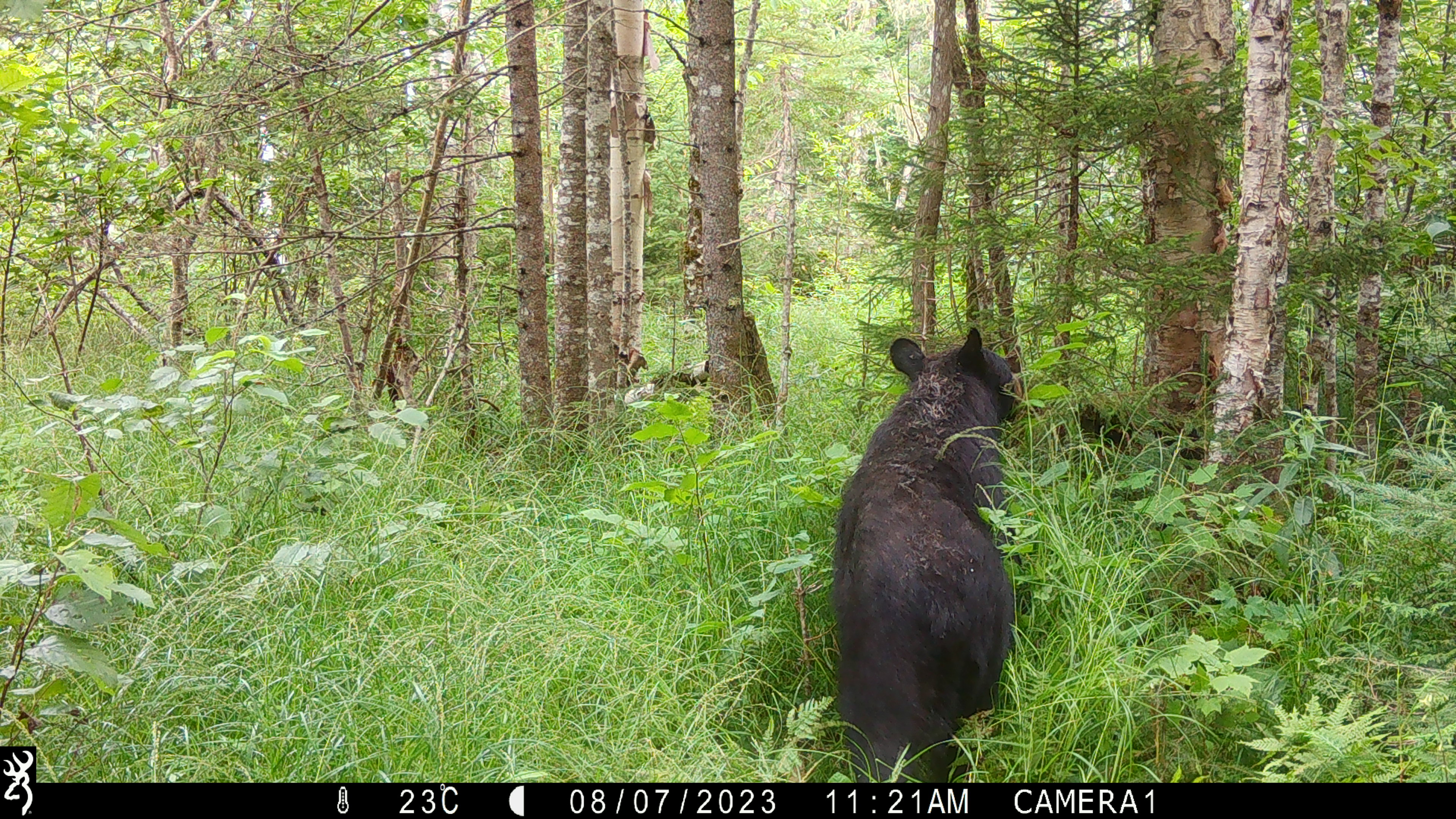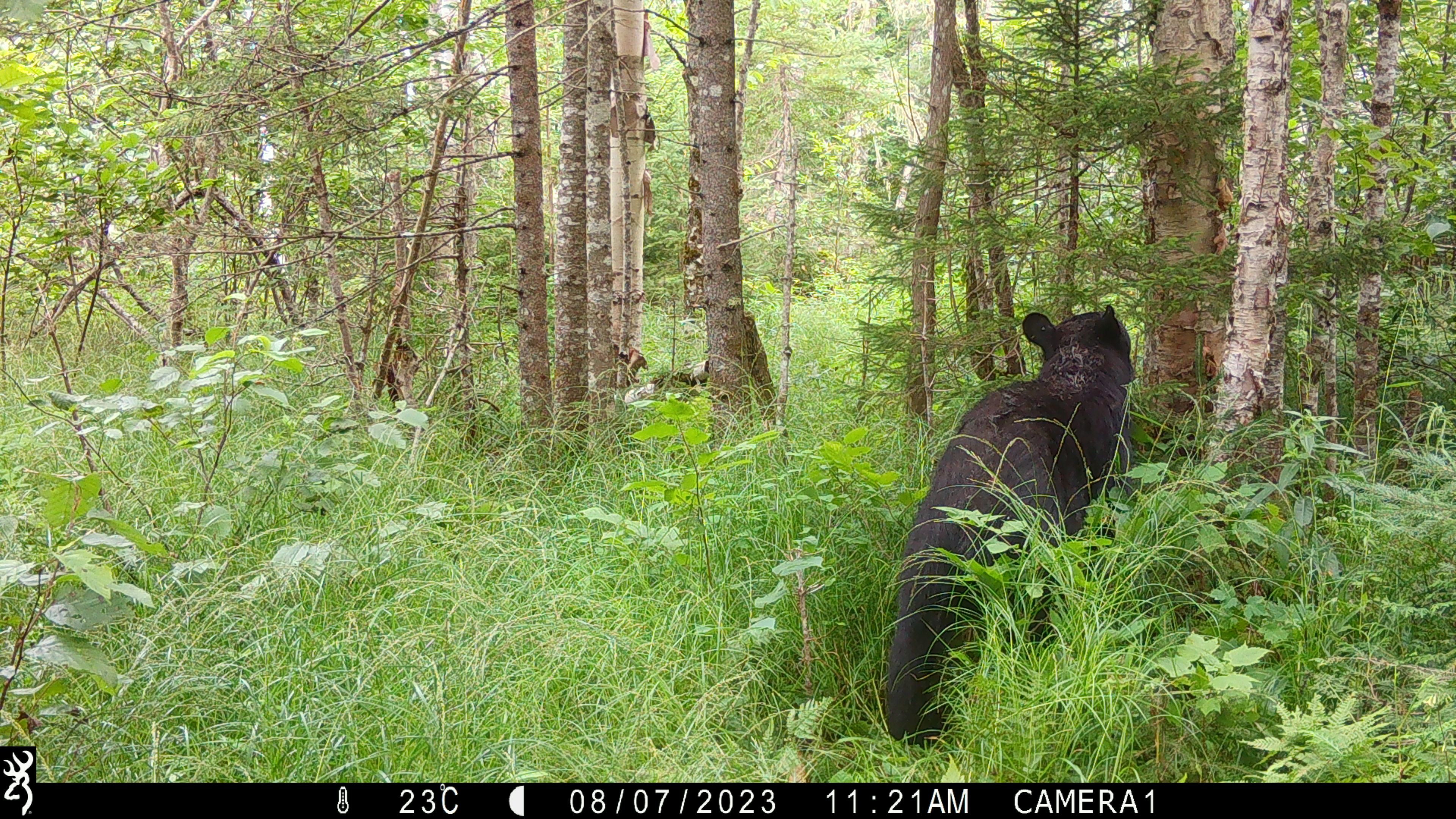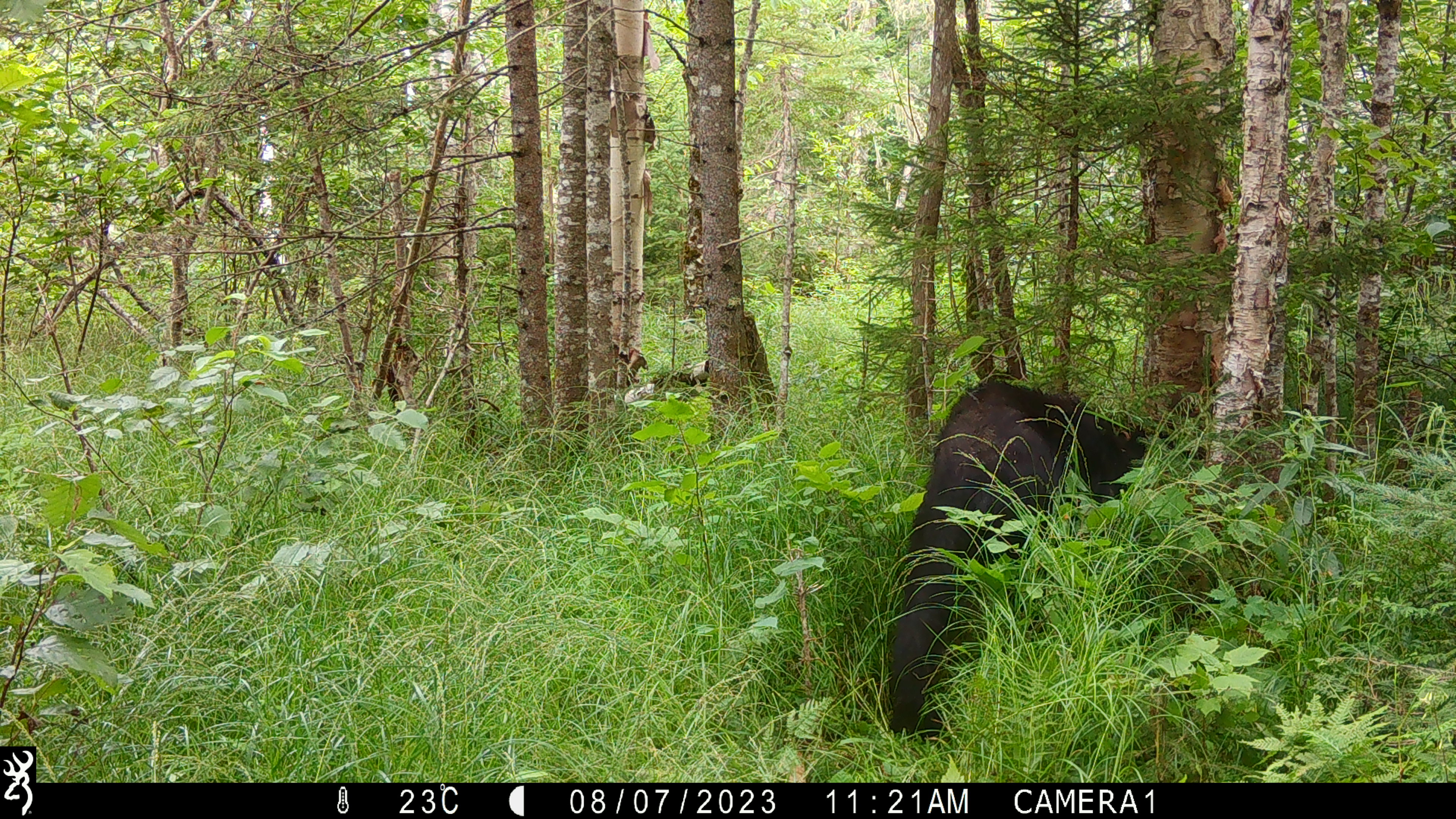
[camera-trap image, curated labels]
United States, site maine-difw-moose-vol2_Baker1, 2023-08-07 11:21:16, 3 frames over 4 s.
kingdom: Animalia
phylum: Chordata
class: Mammalia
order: Carnivora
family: Ursidae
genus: Ursus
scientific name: Ursus americanus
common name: black bear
Black bear (Ursus americanus).